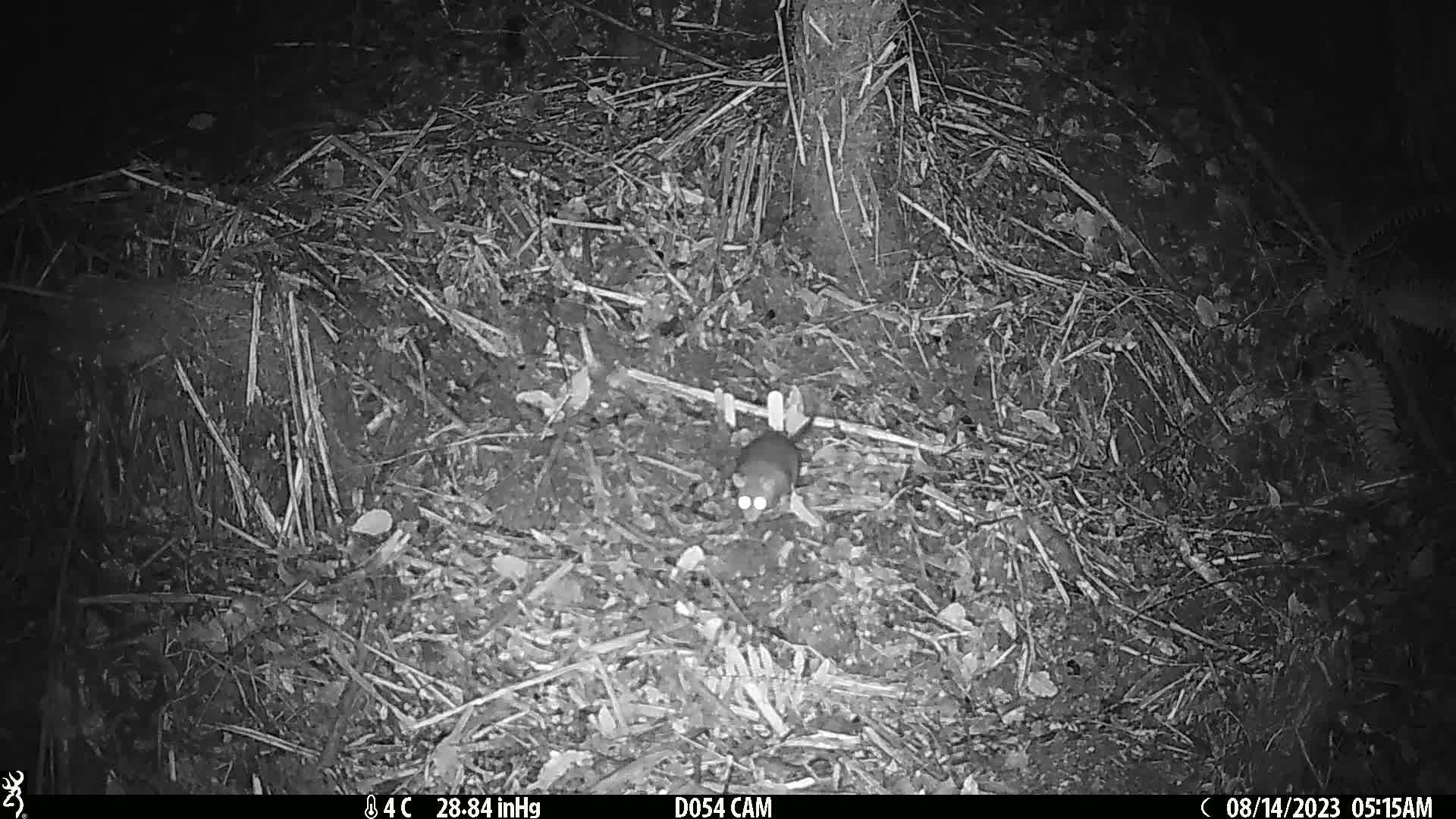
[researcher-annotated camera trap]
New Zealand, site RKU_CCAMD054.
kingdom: Animalia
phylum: Chordata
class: Mammalia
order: Rodentia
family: Muridae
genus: Rattus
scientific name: Rattus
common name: rat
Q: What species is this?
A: Rat (Rattus).